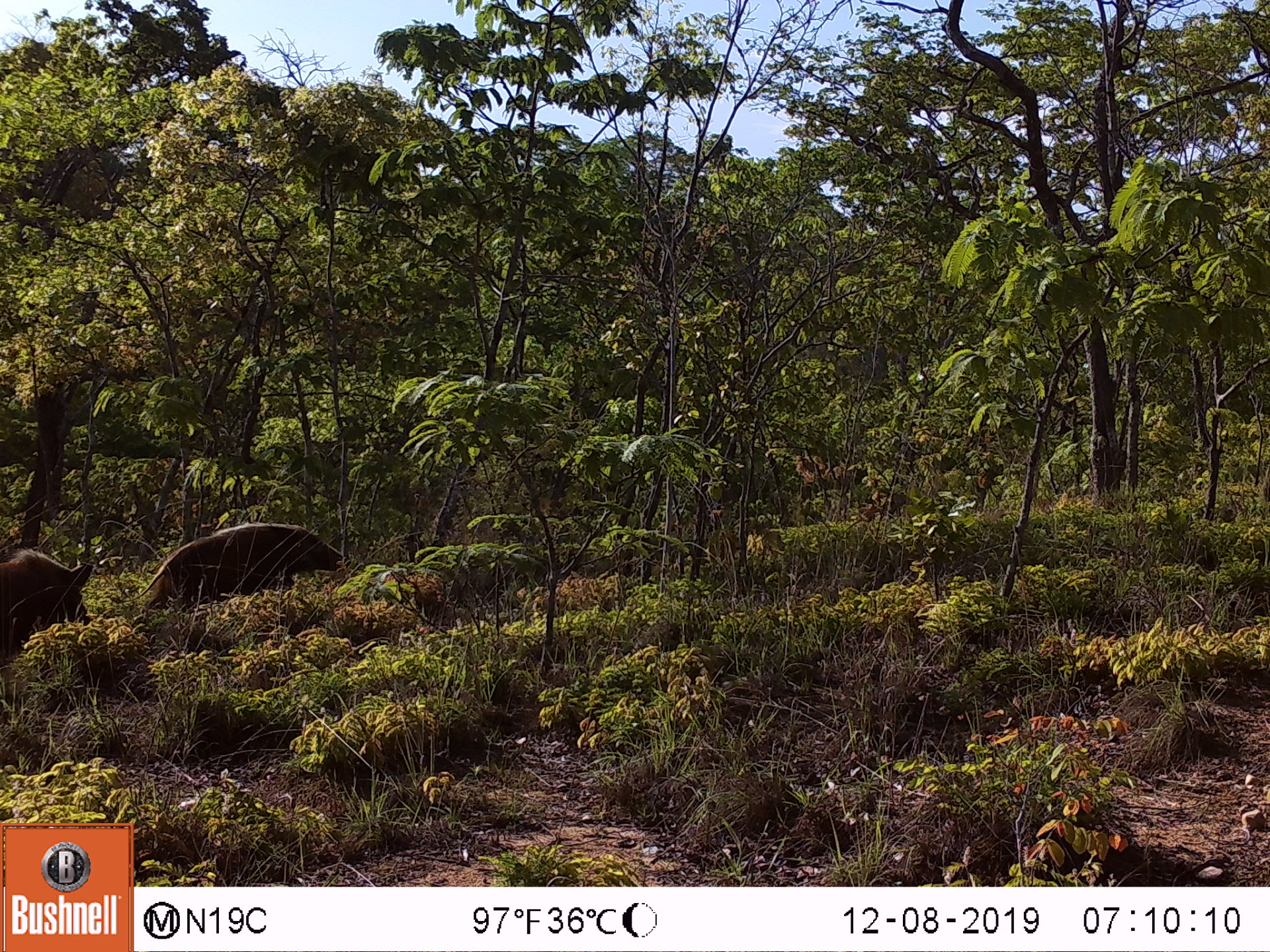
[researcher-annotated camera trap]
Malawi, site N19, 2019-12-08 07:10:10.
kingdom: Animalia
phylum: Chordata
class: Mammalia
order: Artiodactyla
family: Suidae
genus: Potamochoerus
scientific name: Potamochoerus larvatus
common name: bushpig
Bushpig (Potamochoerus larvatus), count 2.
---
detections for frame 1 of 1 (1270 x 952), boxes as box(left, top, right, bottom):
bushpig: box(111, 519, 350, 630); box(0, 547, 96, 672)